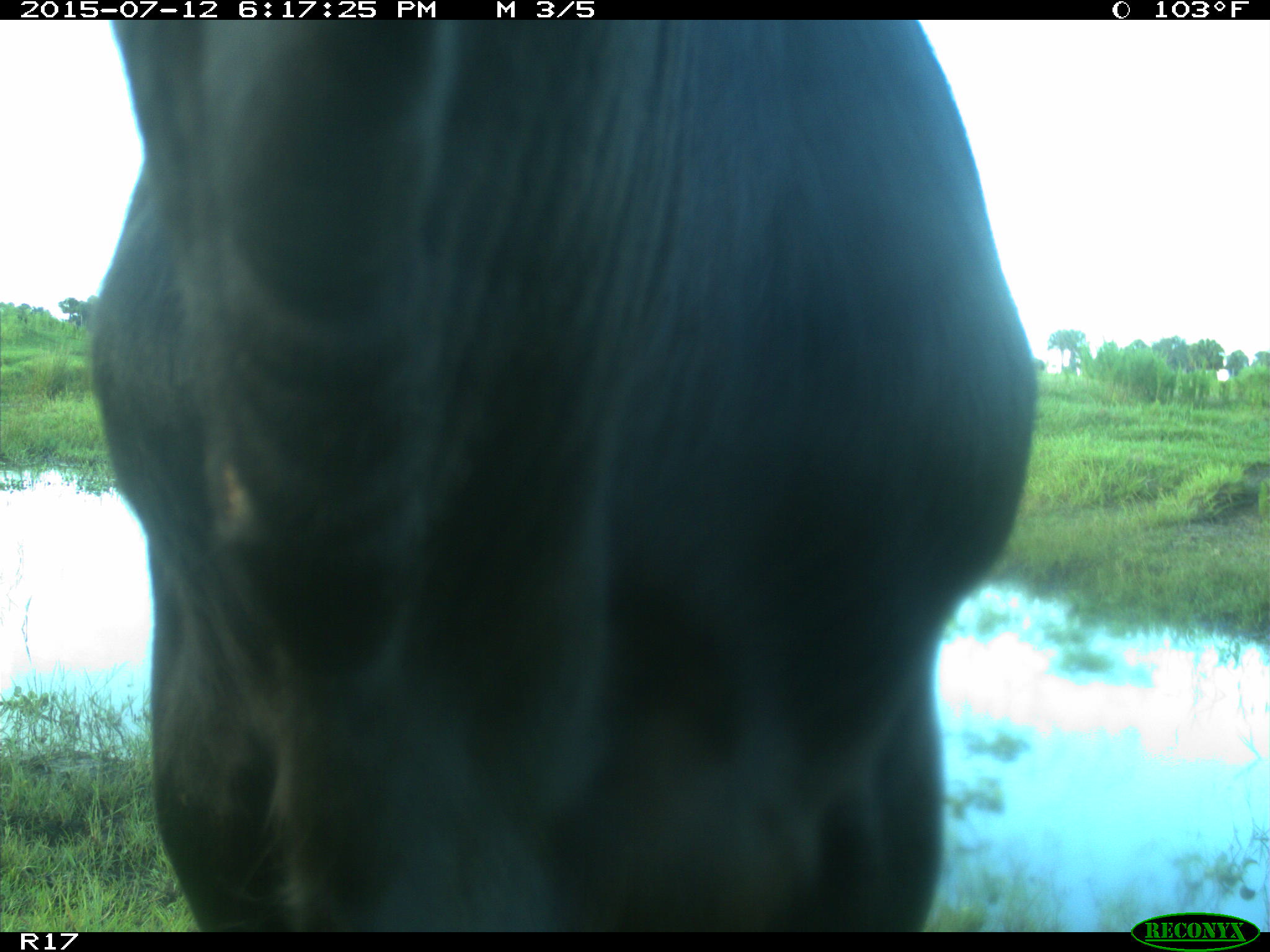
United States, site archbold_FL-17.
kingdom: Animalia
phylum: Chordata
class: Mammalia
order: Artiodactyla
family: Bovidae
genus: Bos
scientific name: Bos taurus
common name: domestic cow